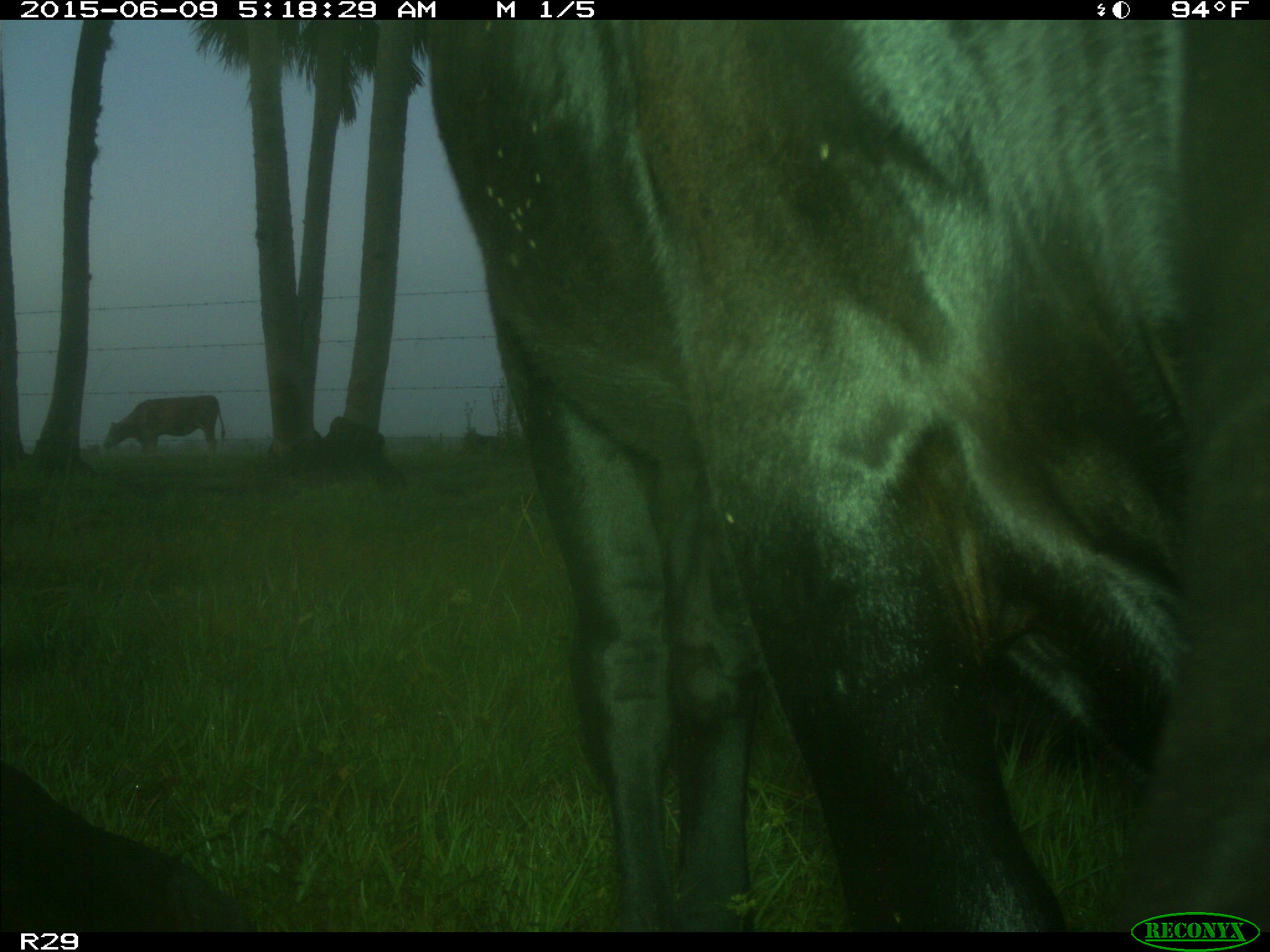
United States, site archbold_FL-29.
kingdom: Animalia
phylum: Chordata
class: Mammalia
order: Artiodactyla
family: Bovidae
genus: Bos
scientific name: Bos taurus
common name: domestic cow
Bos taurus (domestic cow).